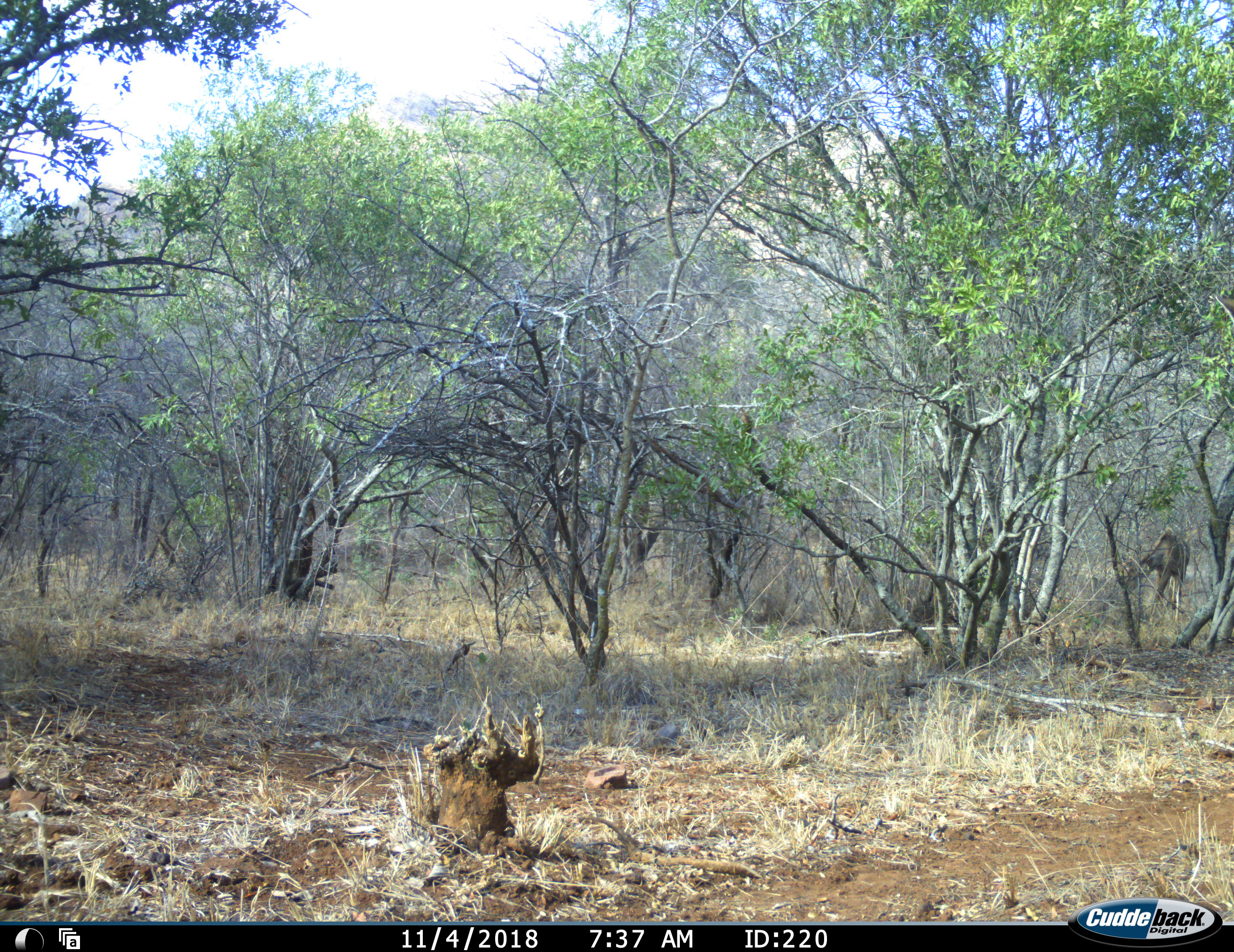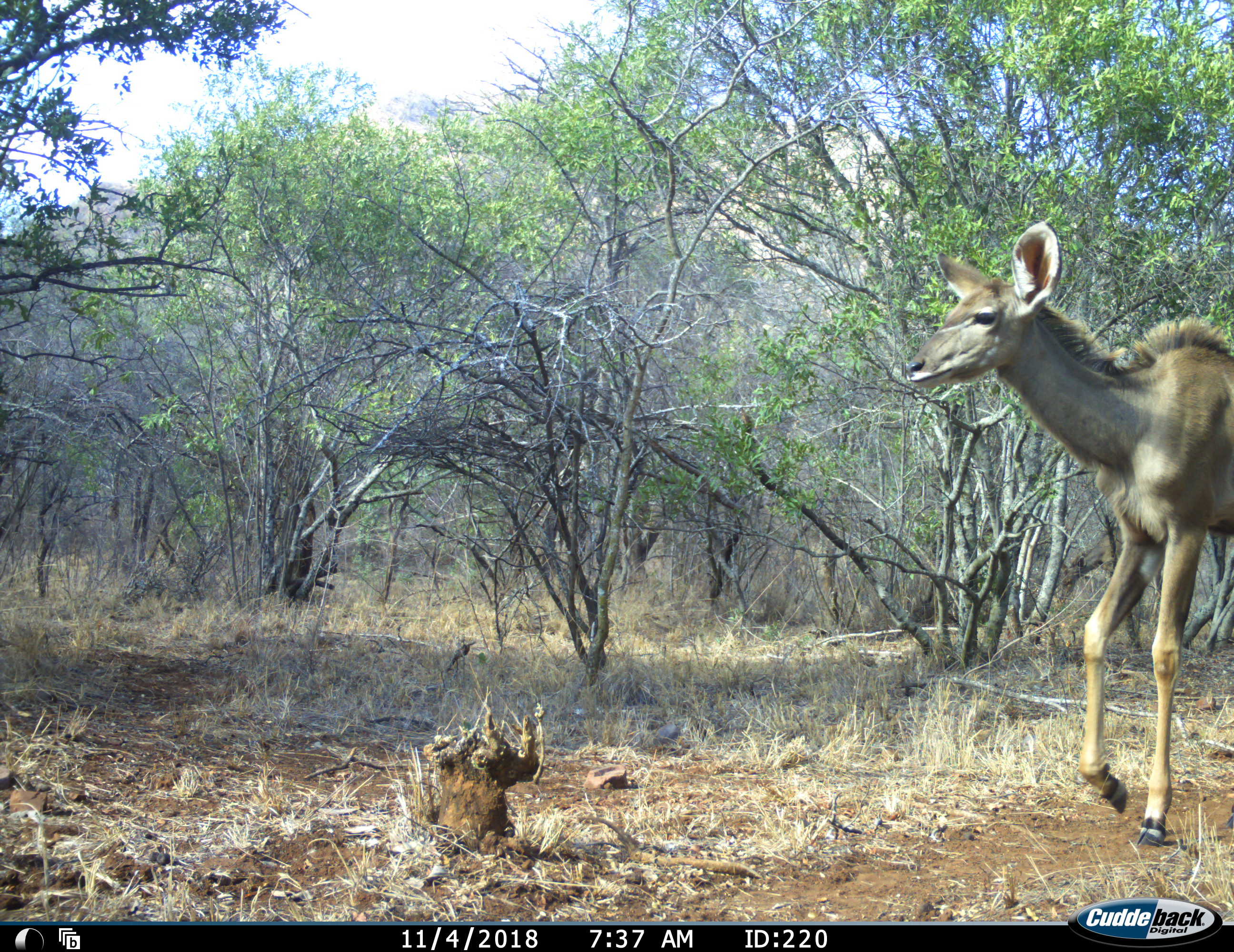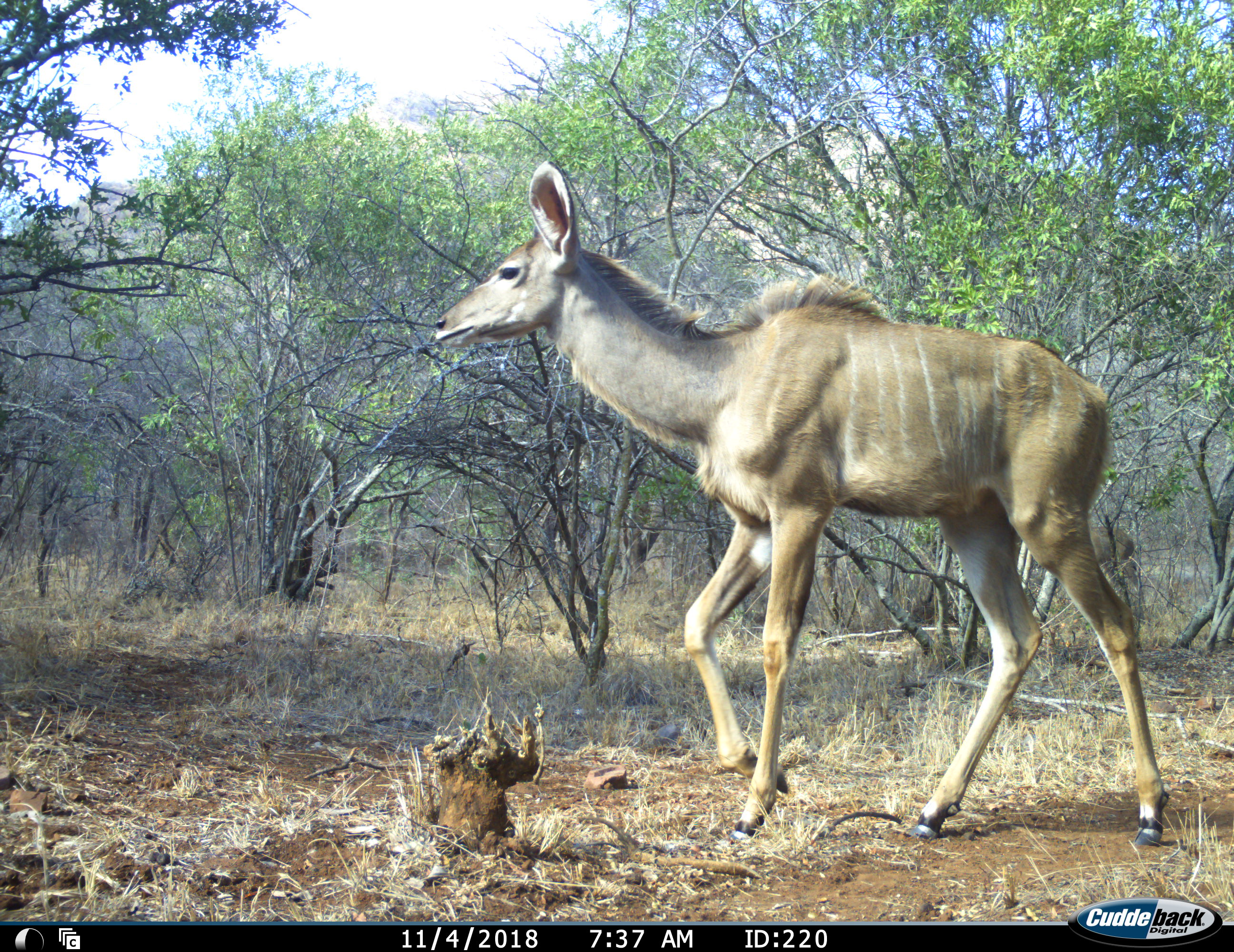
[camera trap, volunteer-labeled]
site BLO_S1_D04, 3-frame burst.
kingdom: Animalia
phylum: Chordata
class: Mammalia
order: Artiodactyla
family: Bovidae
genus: Tragelaphus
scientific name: Tragelaphus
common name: kudu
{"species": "kudu (Tragelaphus)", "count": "1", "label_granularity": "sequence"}